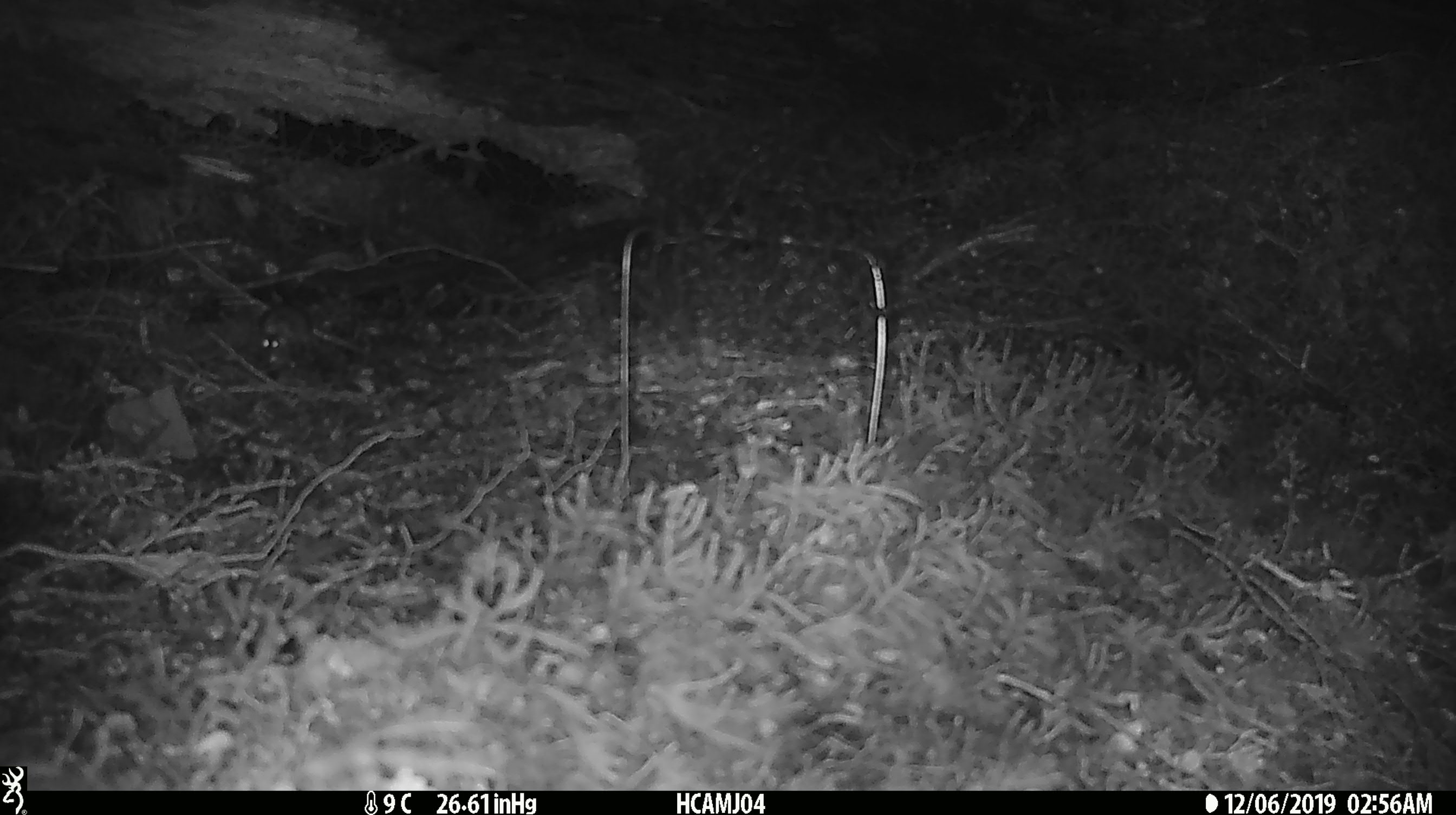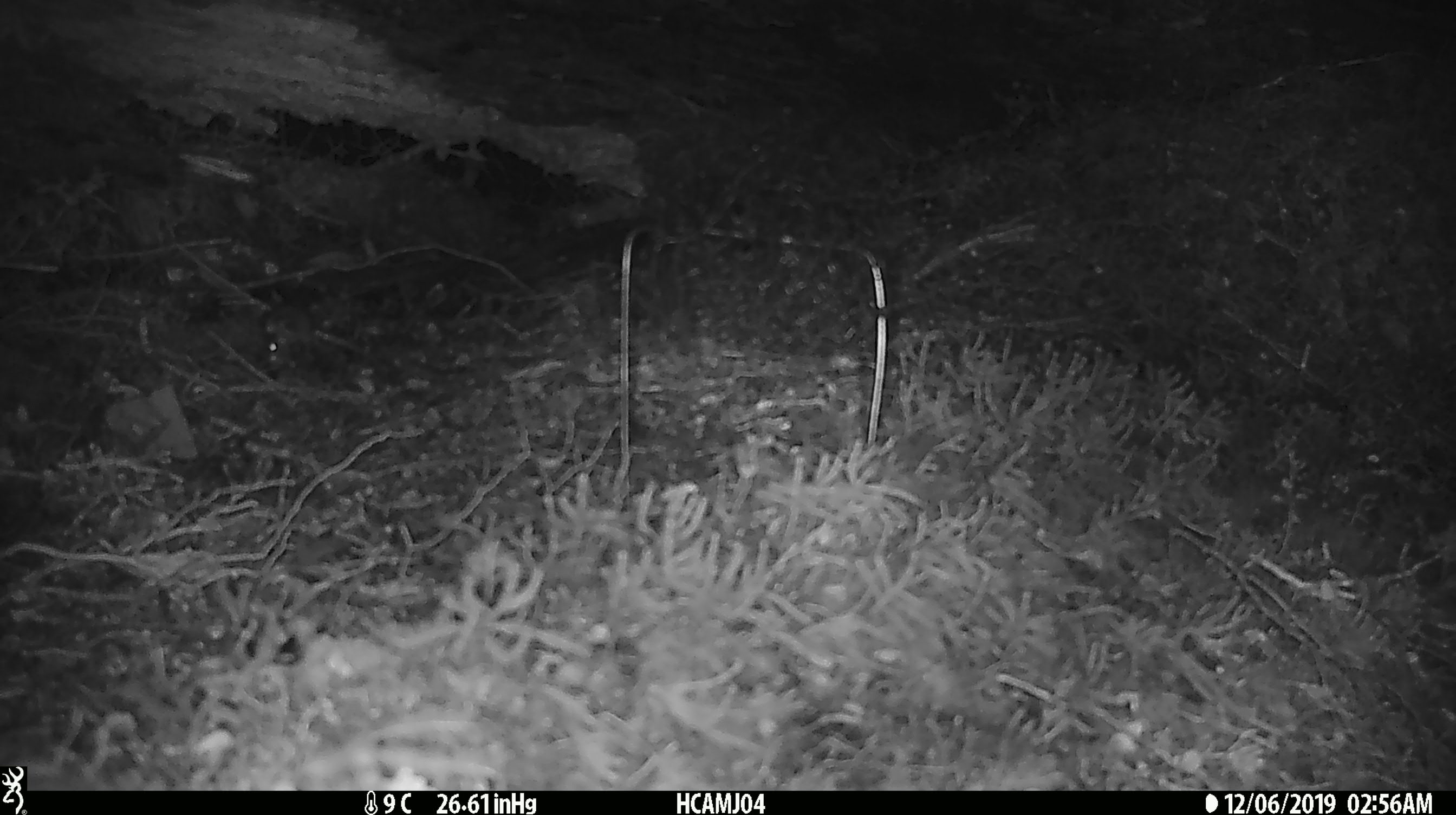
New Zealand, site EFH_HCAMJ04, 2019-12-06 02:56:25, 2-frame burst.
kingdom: Animalia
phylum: Chordata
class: Mammalia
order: Rodentia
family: Muridae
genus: Mus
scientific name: Mus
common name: mouse